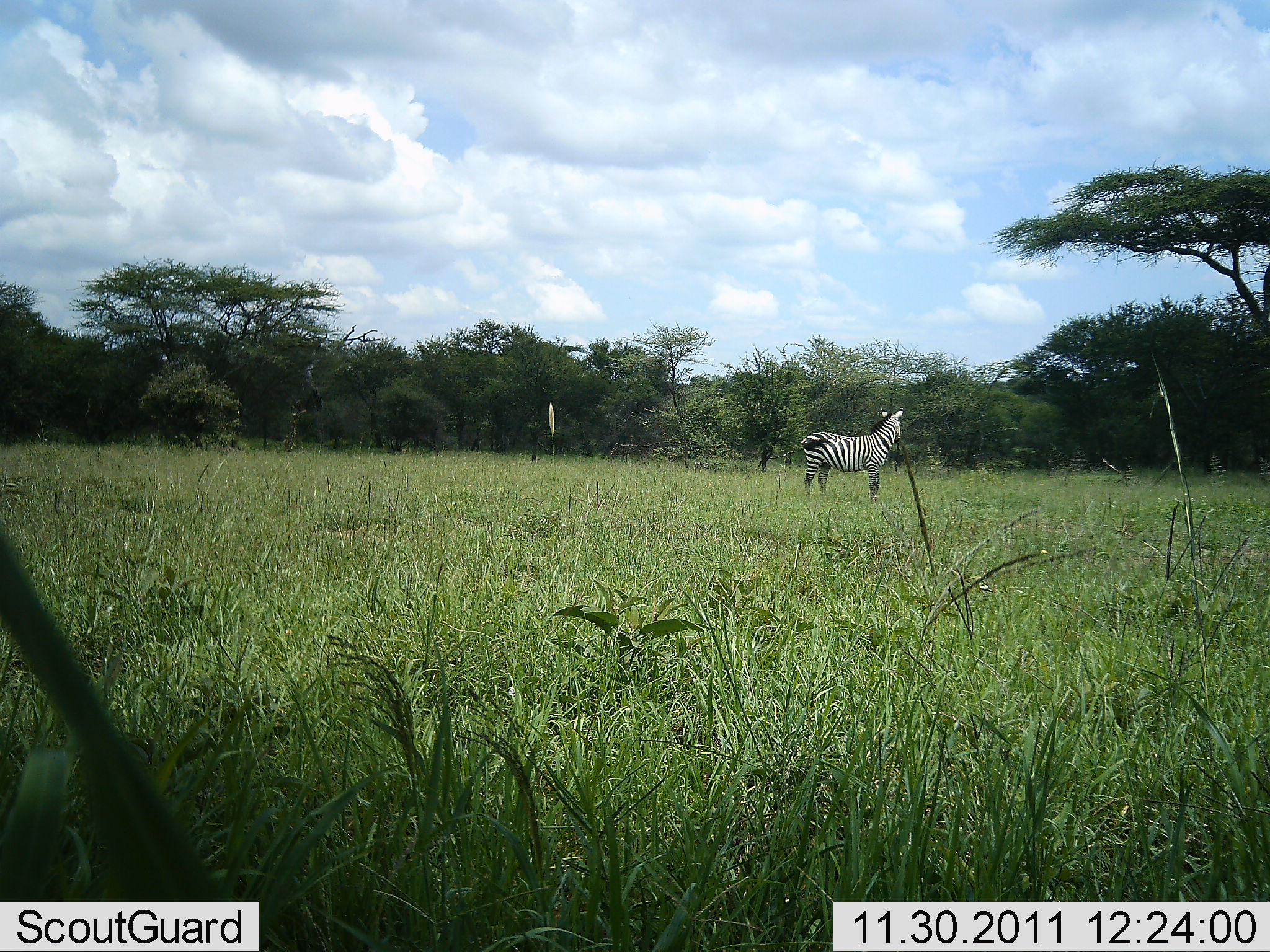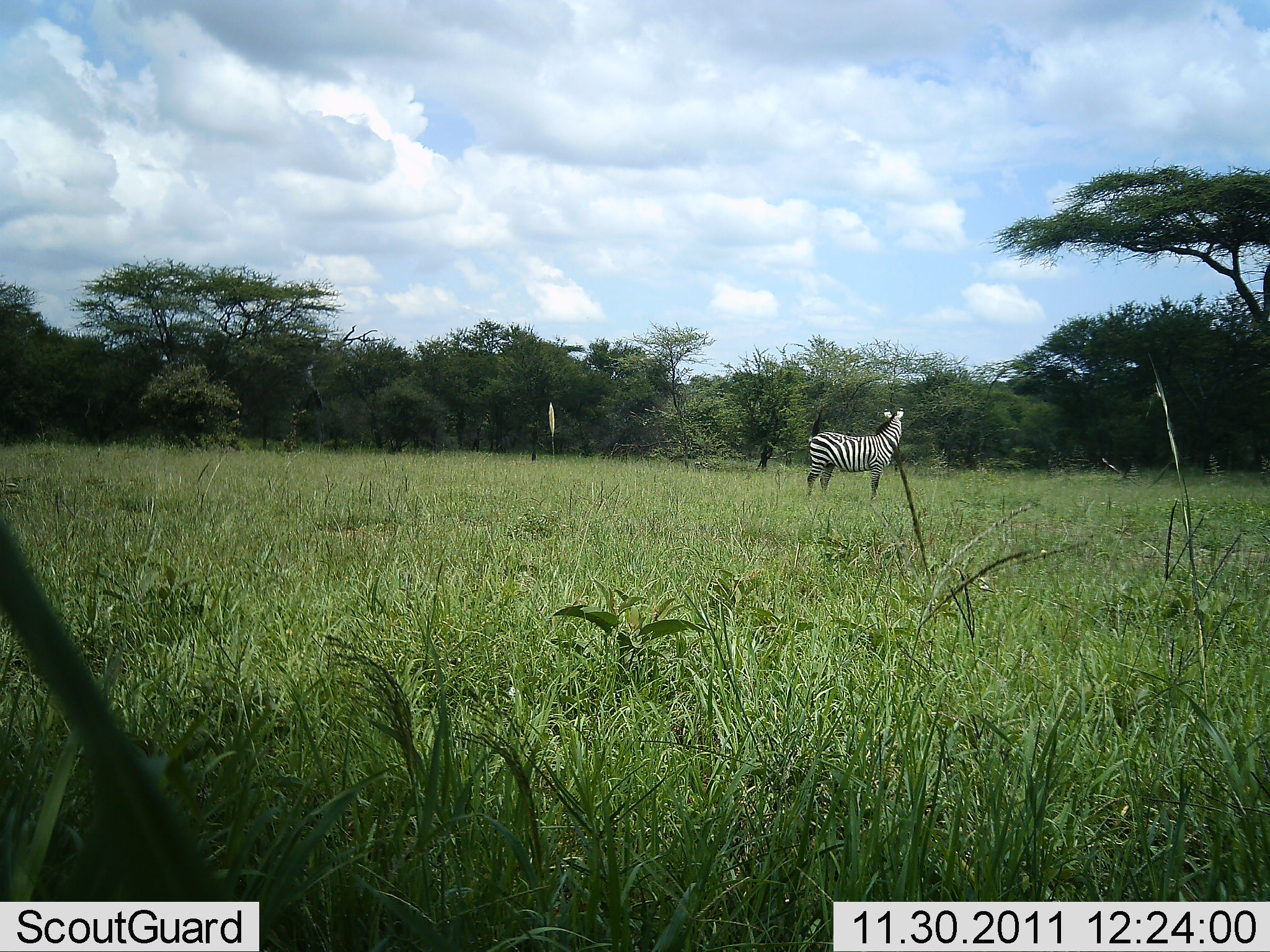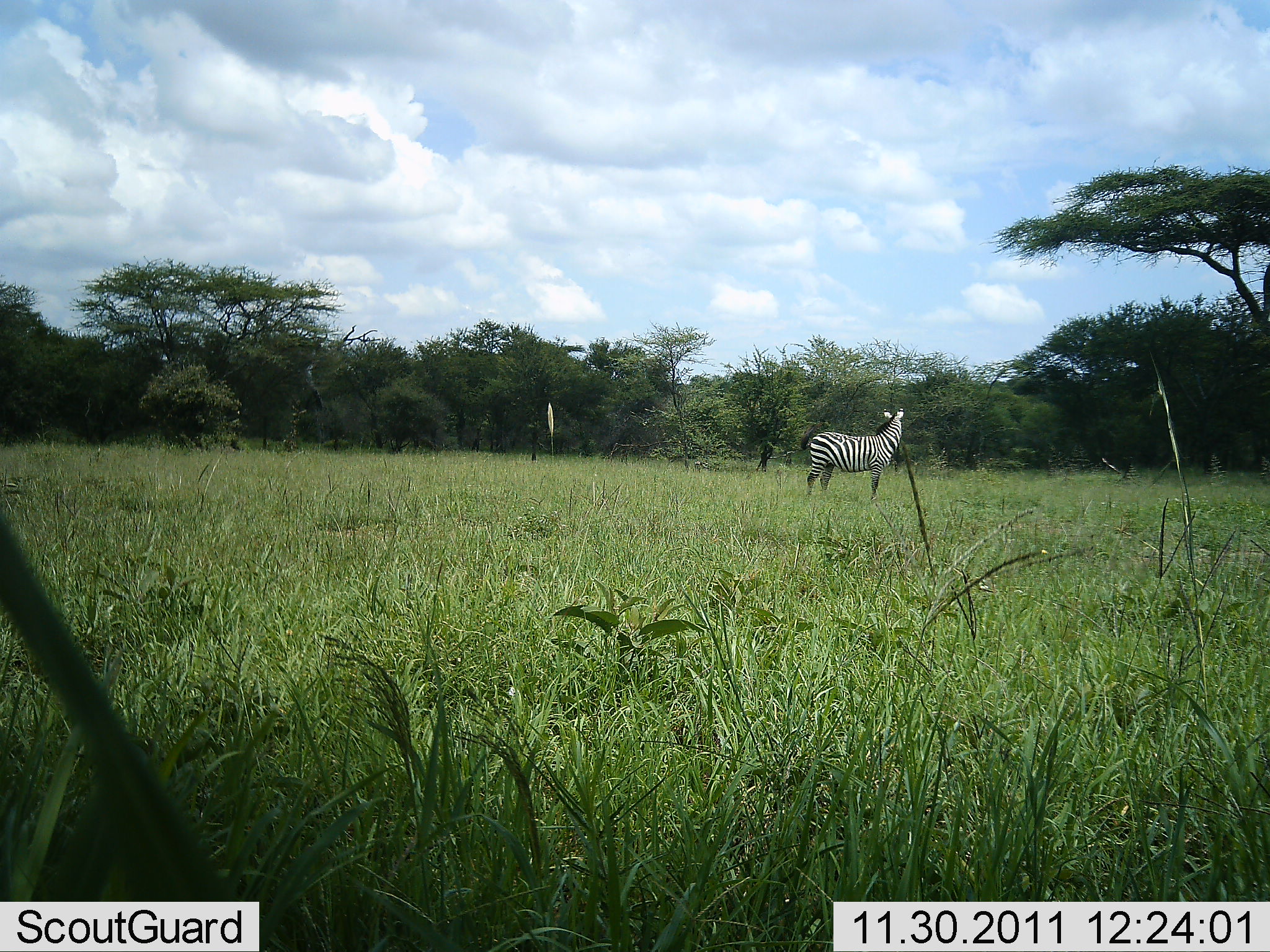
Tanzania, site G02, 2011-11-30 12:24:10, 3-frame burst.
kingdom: Animalia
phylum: Chordata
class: Mammalia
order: Perissodactyla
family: Equidae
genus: Equus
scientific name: Equus quagga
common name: plains zebra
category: zebra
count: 1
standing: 100%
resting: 0%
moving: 0%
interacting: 0%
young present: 0%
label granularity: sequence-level